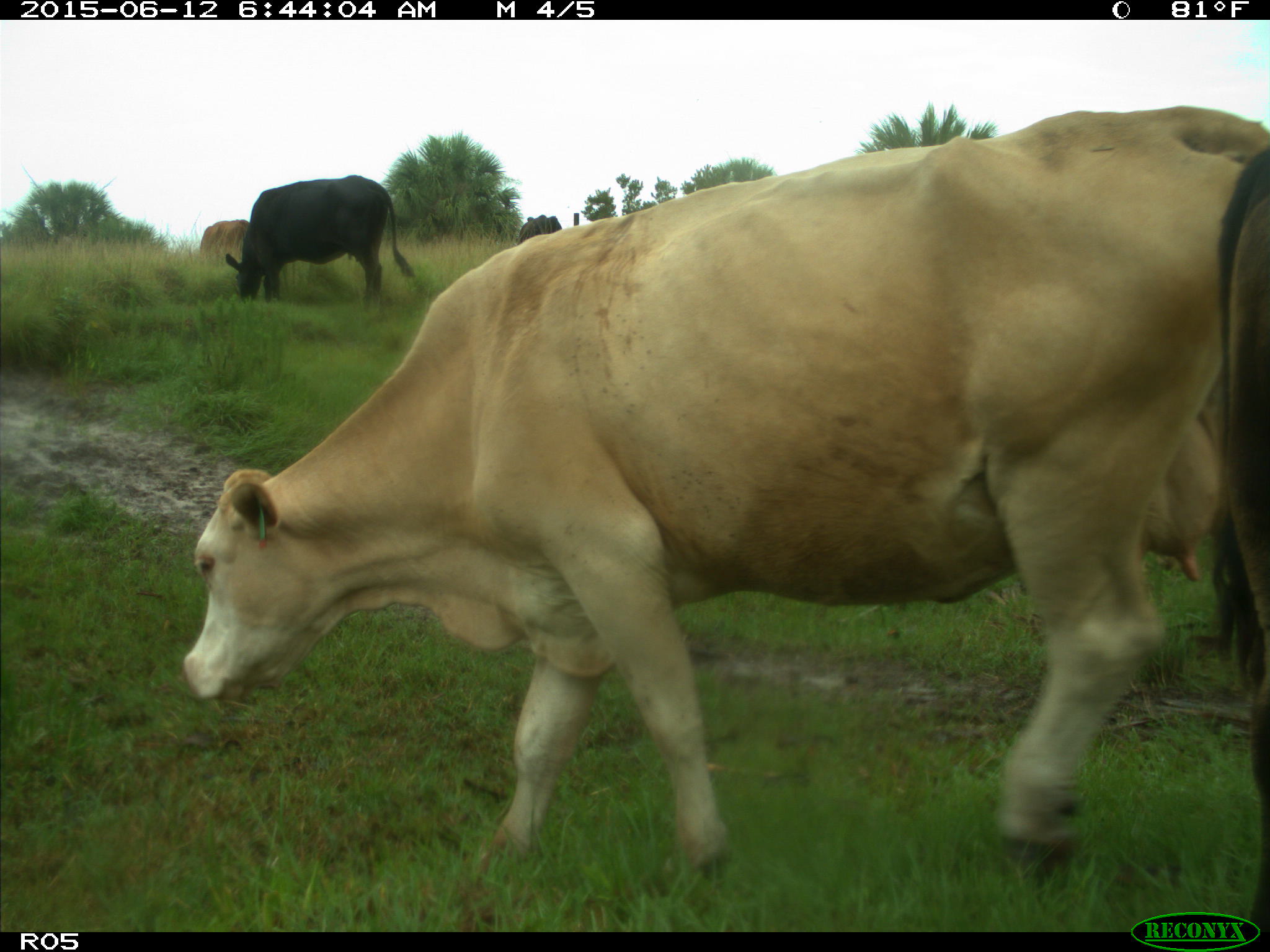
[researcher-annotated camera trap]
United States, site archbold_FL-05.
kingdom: Animalia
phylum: Chordata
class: Mammalia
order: Artiodactyla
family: Bovidae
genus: Bos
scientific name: Bos taurus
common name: domestic cow